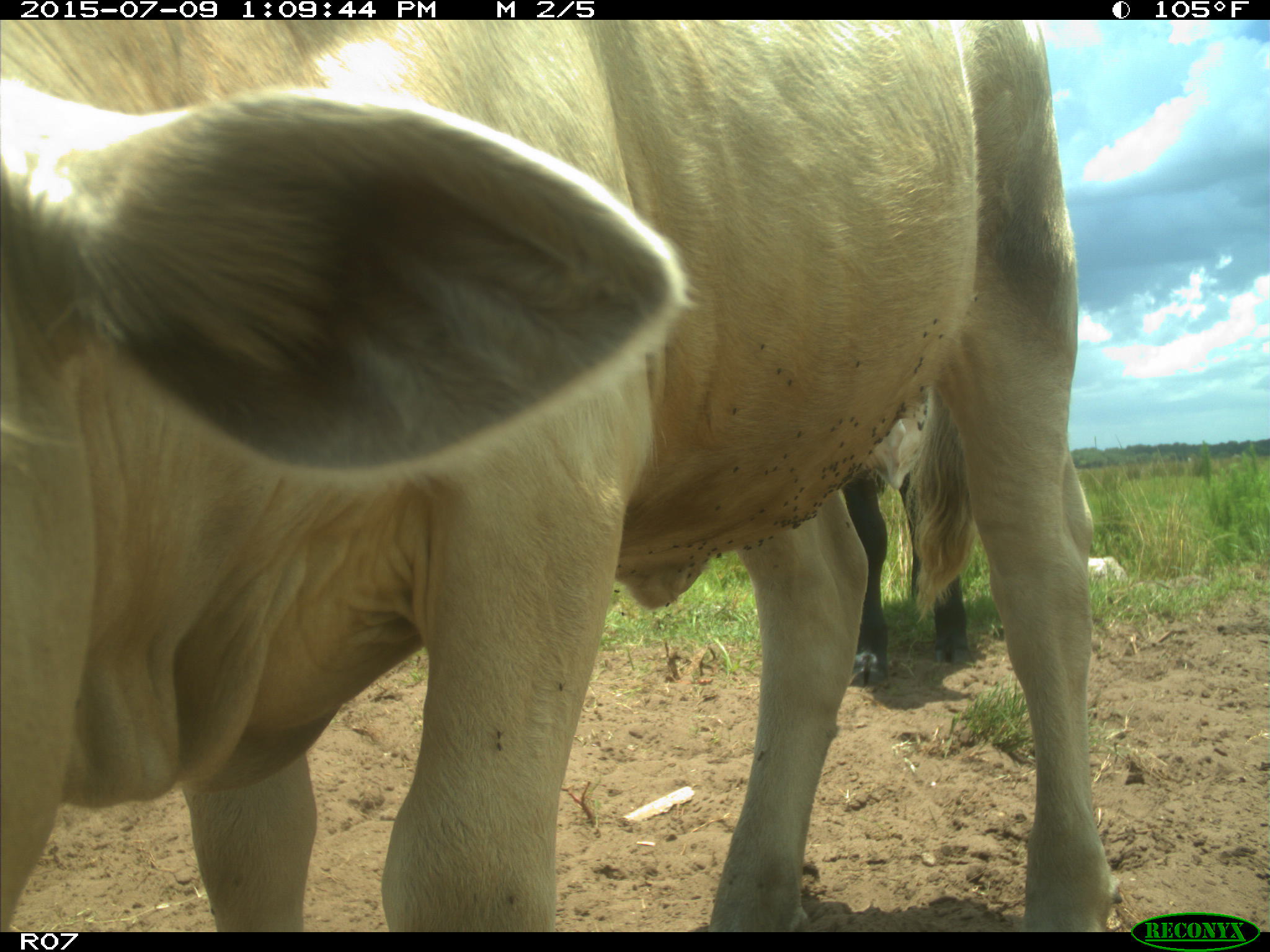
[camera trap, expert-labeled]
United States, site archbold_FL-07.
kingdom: Animalia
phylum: Chordata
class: Mammalia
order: Artiodactyla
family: Bovidae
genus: Bos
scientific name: Bos taurus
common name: domestic cow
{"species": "Bos taurus (domestic cow)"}